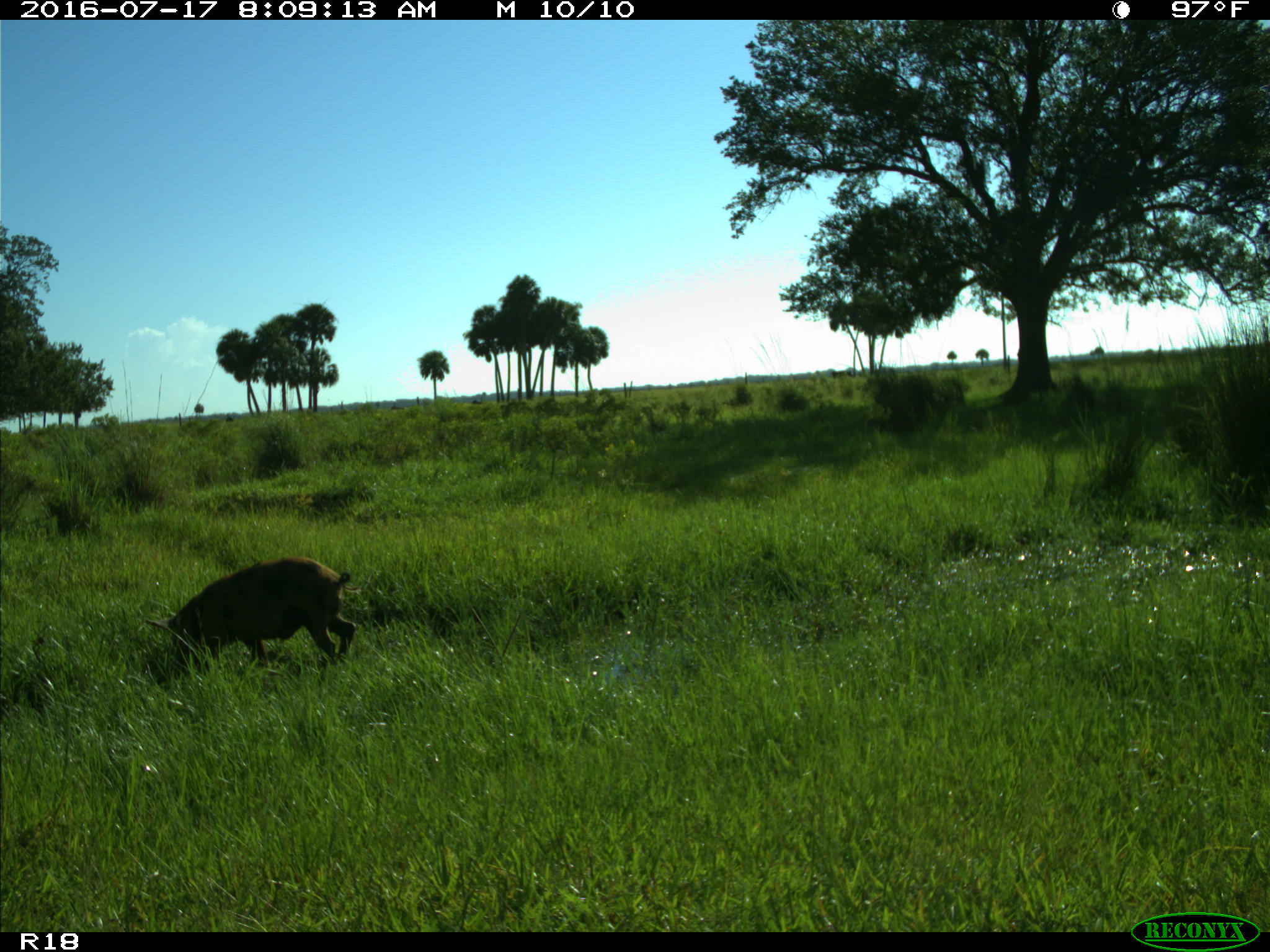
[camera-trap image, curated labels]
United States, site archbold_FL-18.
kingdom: Animalia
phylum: Chordata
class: Mammalia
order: Artiodactyla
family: Suidae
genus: Sus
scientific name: Sus scrofa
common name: wild boar